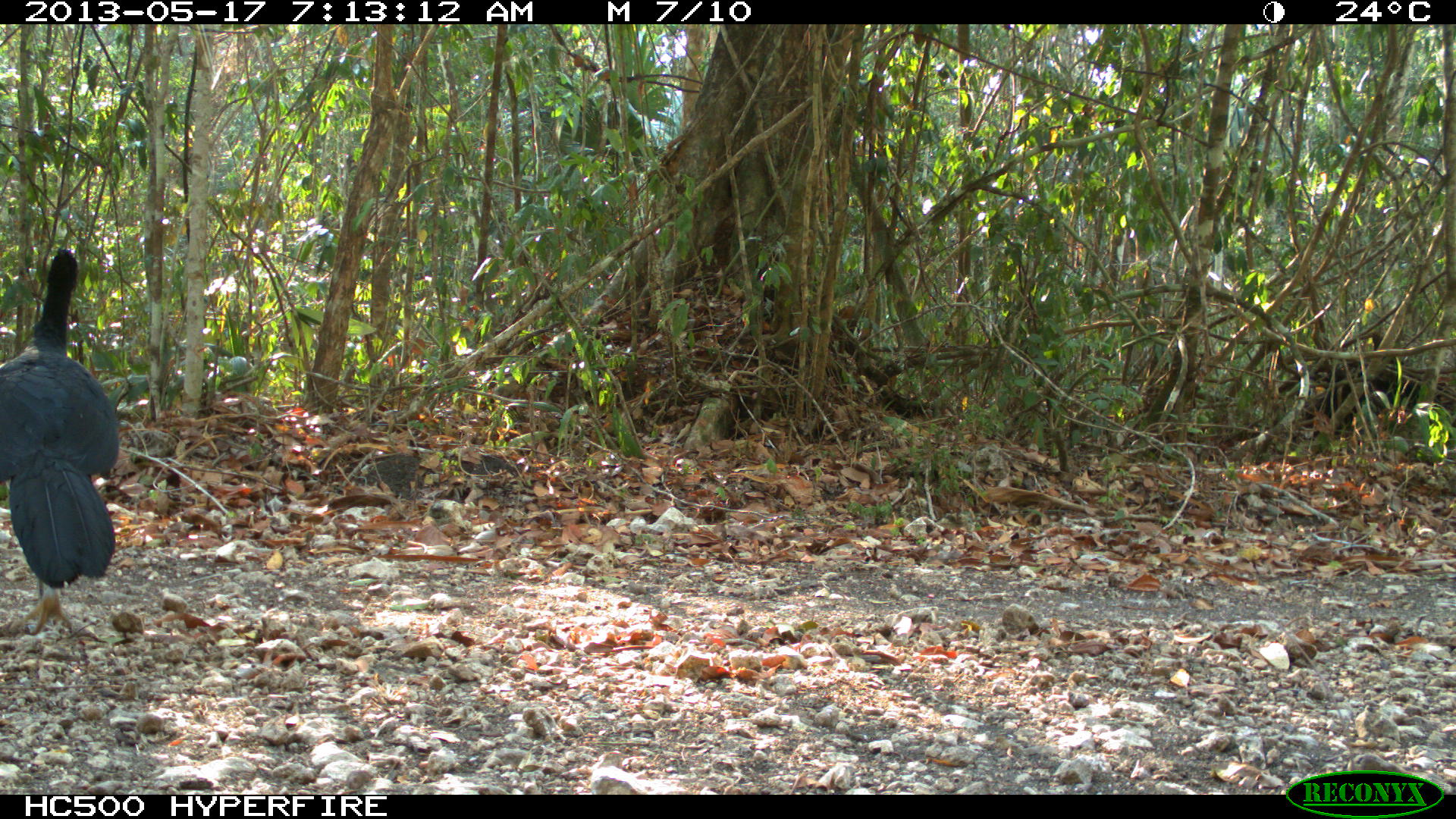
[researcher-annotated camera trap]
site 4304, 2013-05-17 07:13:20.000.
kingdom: Animalia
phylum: Chordata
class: Aves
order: Galliformes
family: Cracidae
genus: Crax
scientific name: Crax rubra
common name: great curassow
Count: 1.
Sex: male.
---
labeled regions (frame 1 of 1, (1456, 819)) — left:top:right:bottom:
crax rubra: 2:247:122:634